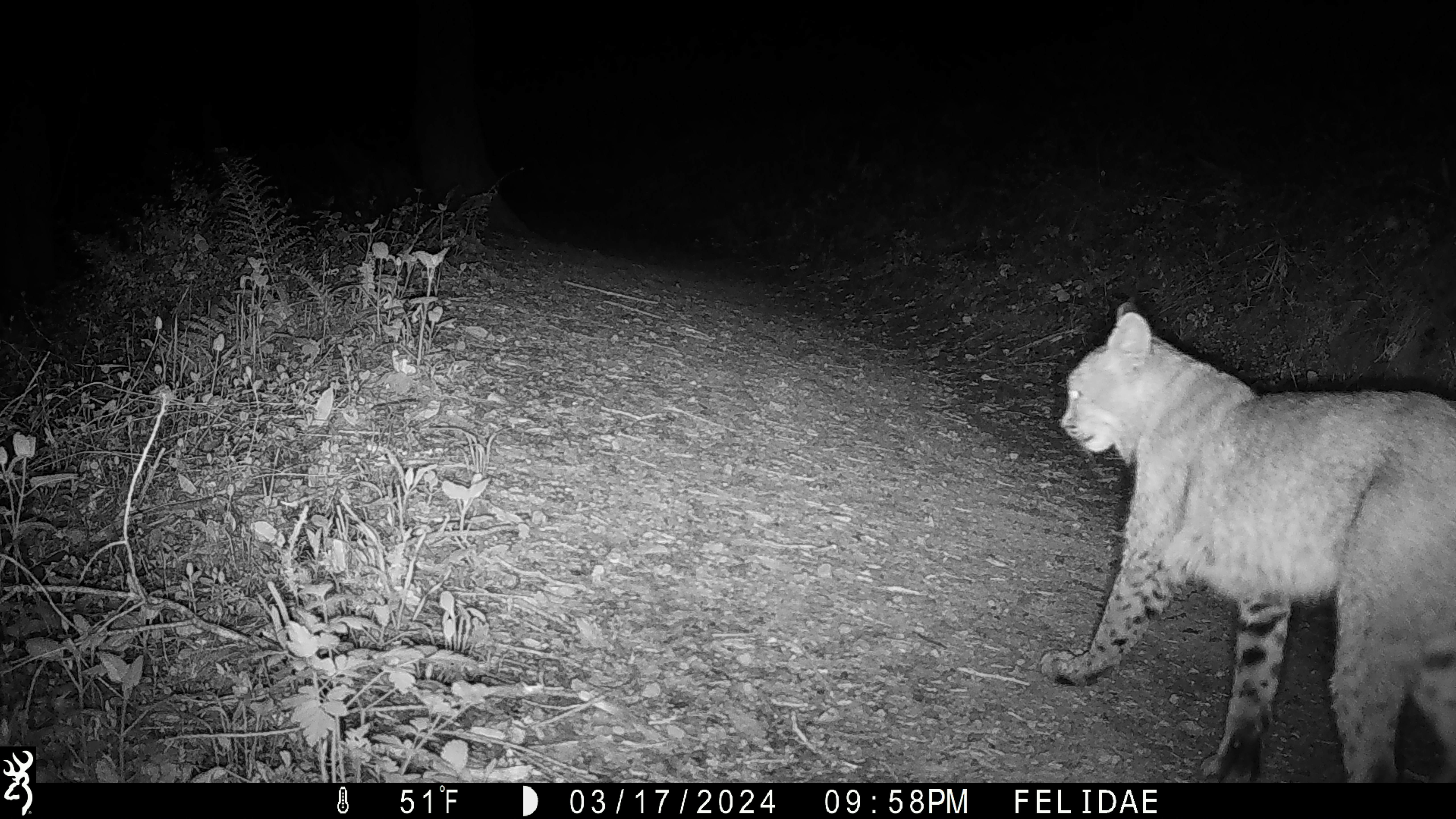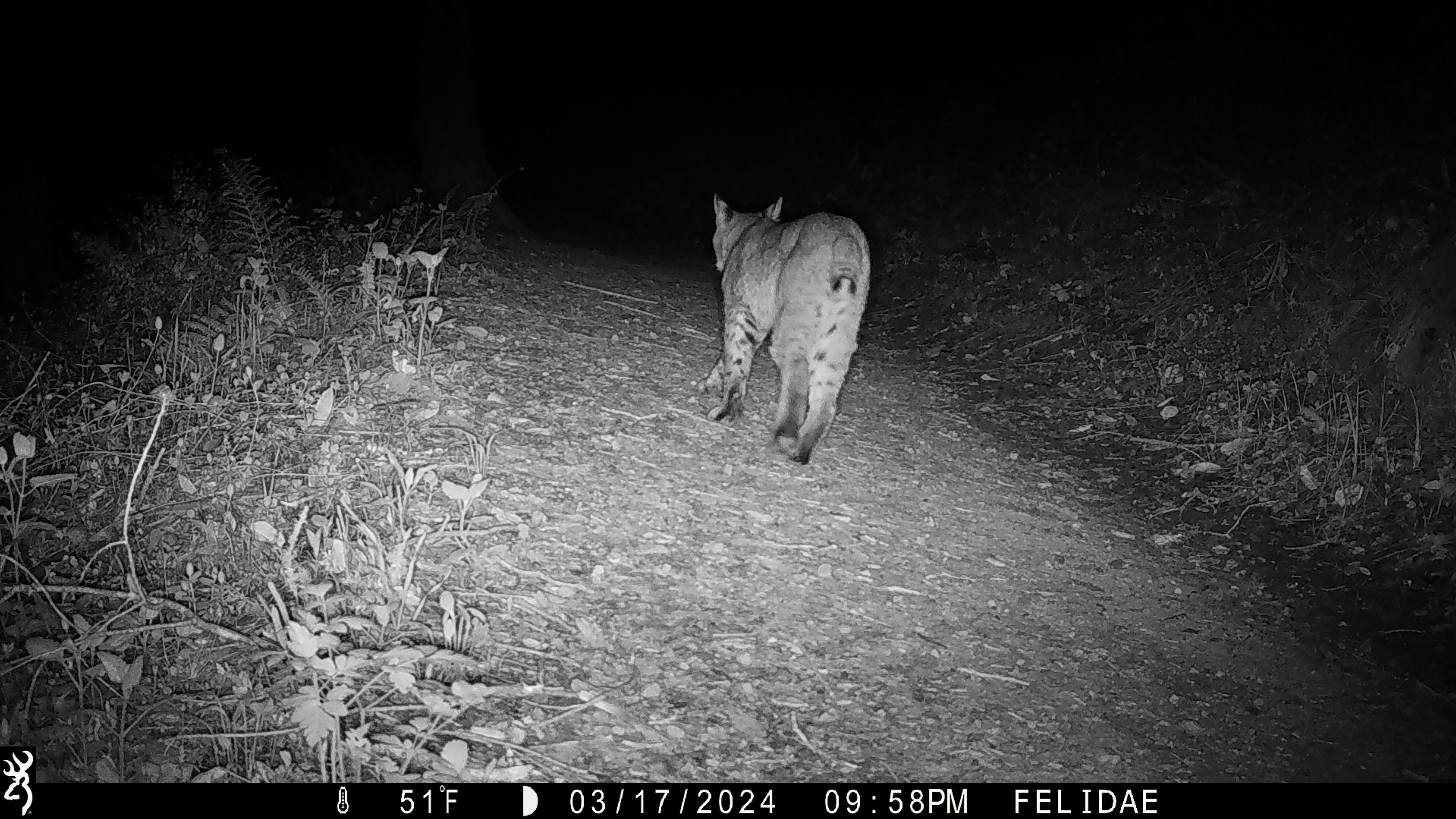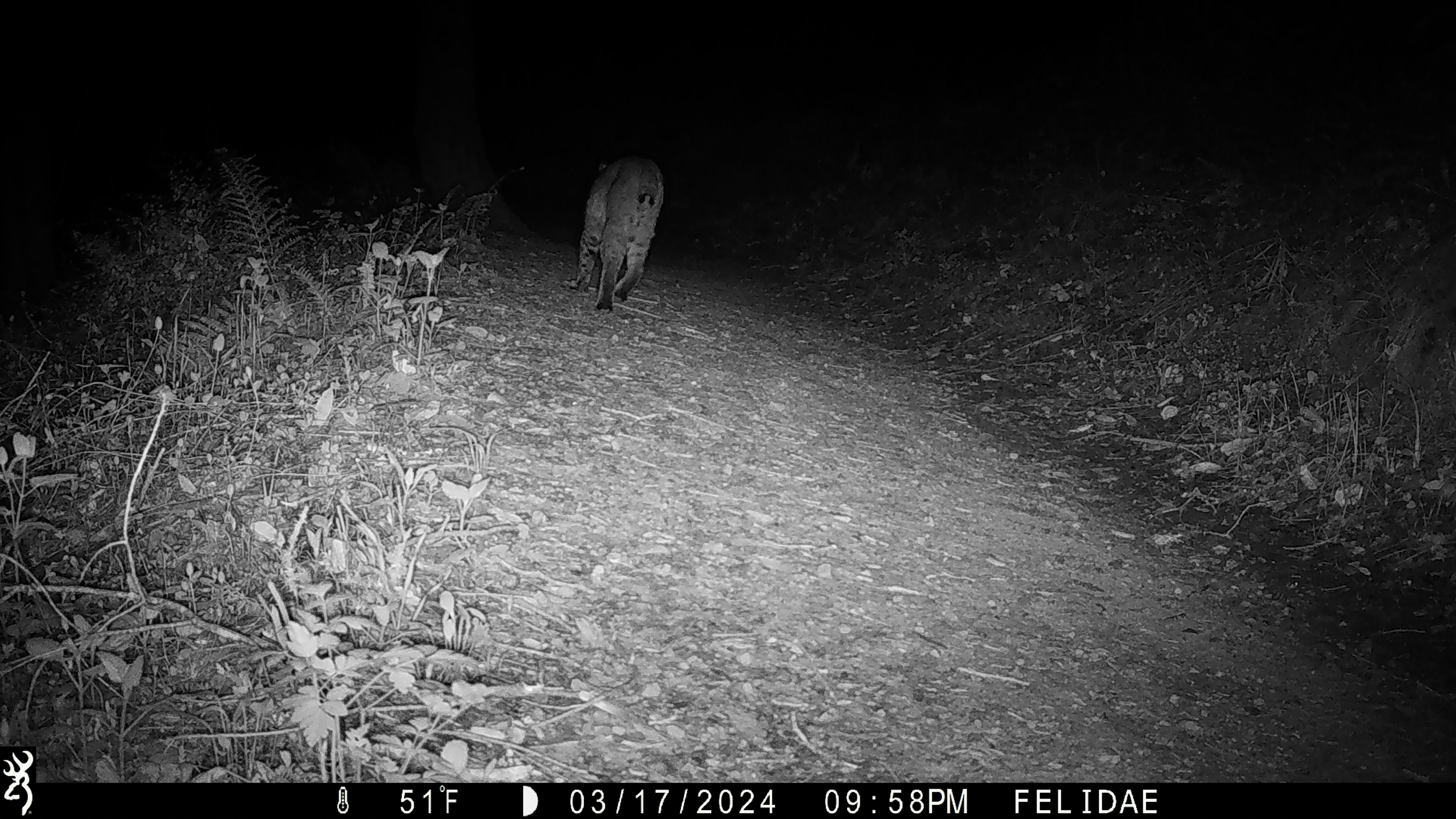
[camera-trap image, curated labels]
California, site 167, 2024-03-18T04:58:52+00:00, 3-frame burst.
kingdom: Animalia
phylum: Chordata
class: Mammalia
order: Carnivora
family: Felidae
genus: Lynx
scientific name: Lynx rufus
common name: bobcat